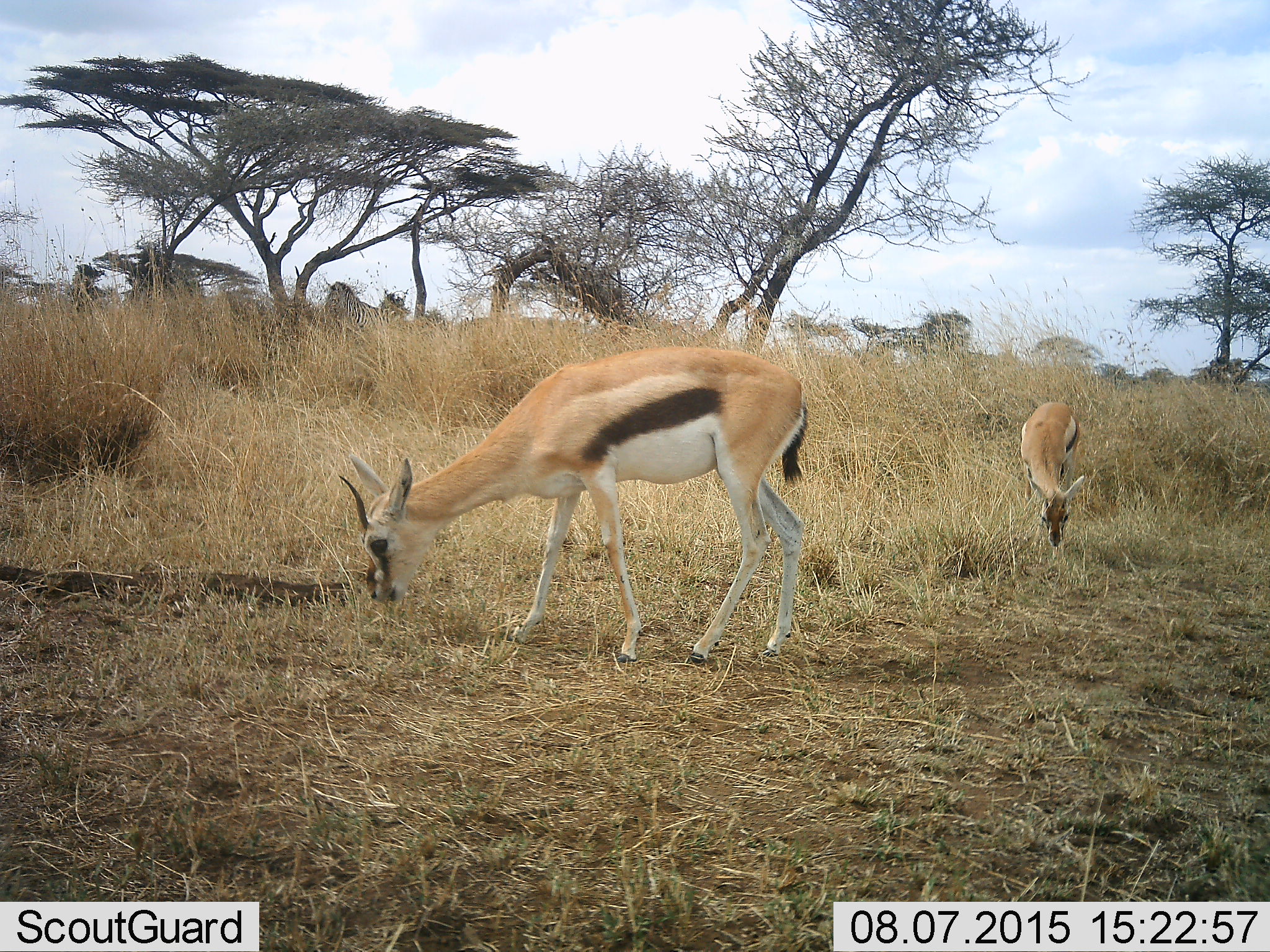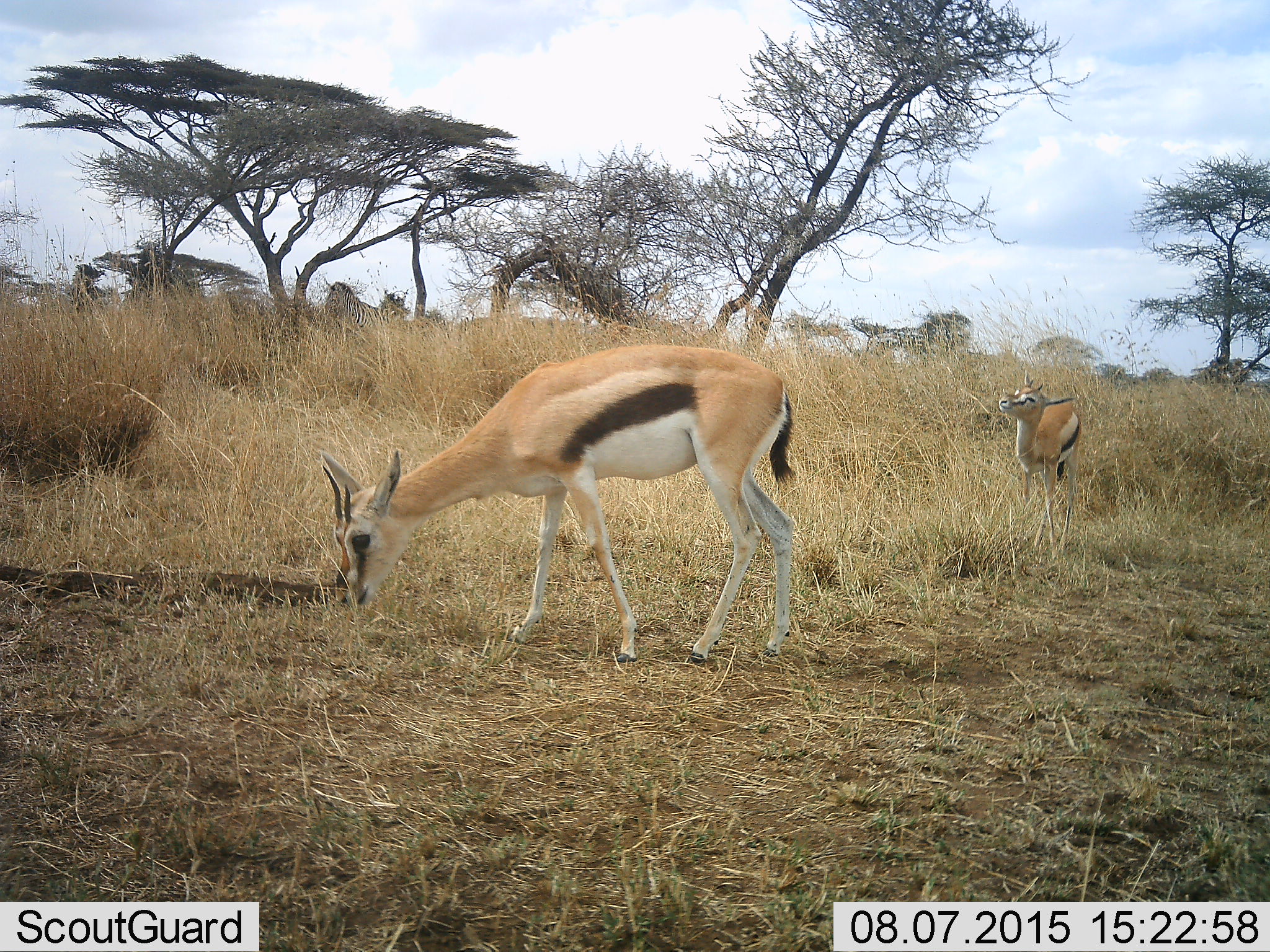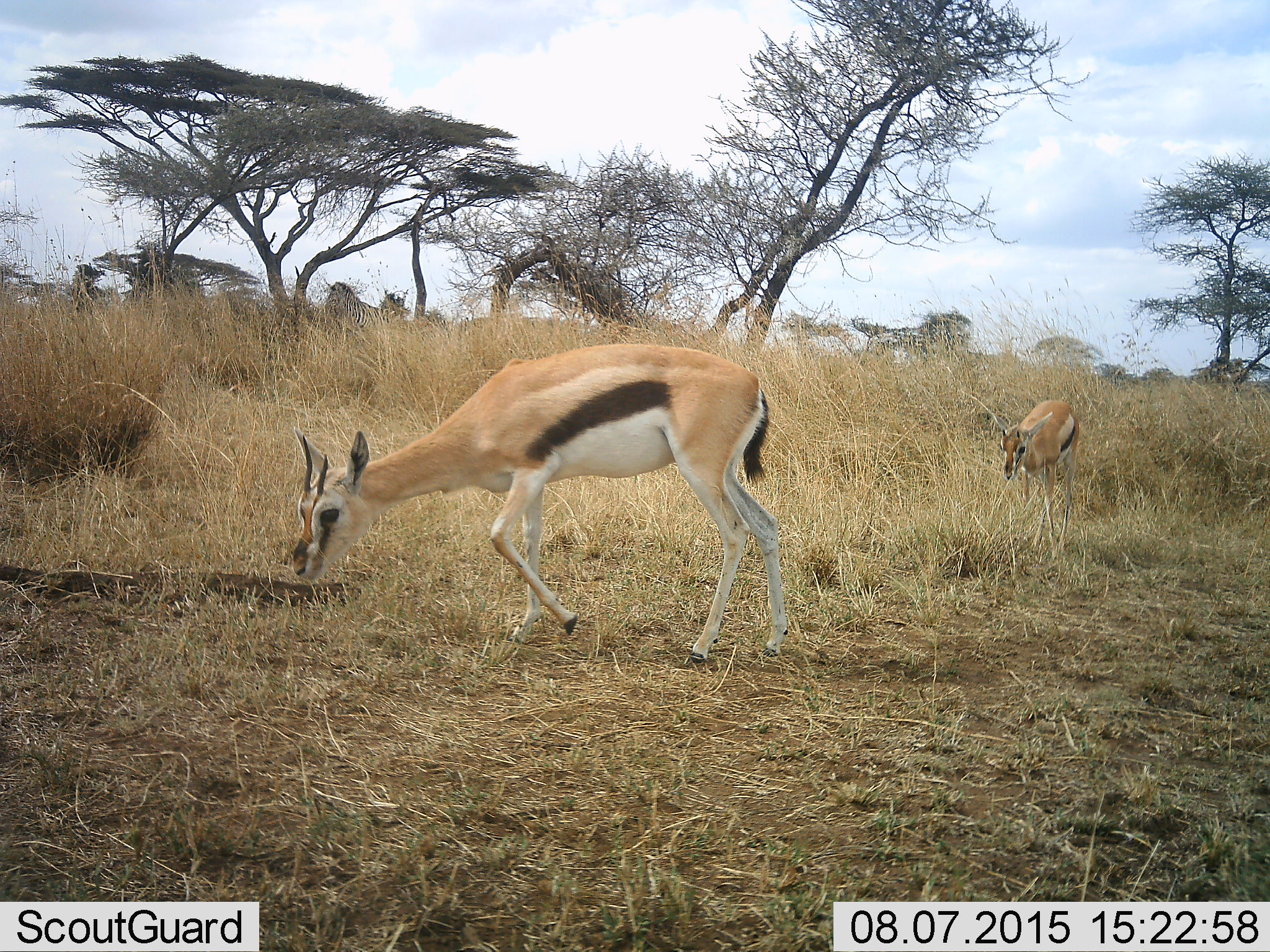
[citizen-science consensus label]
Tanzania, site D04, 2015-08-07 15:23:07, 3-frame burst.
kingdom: Animalia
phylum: Chordata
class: Mammalia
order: Artiodactyla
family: Bovidae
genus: Eudorcas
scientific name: Eudorcas thomsonii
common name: thomson's gazelle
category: gazellethomsons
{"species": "gazellethomsons (thomson's gazelle) (Eudorcas thomsonii)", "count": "2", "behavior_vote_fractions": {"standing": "13%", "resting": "0%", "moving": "7%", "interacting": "0%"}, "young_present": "27%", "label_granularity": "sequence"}